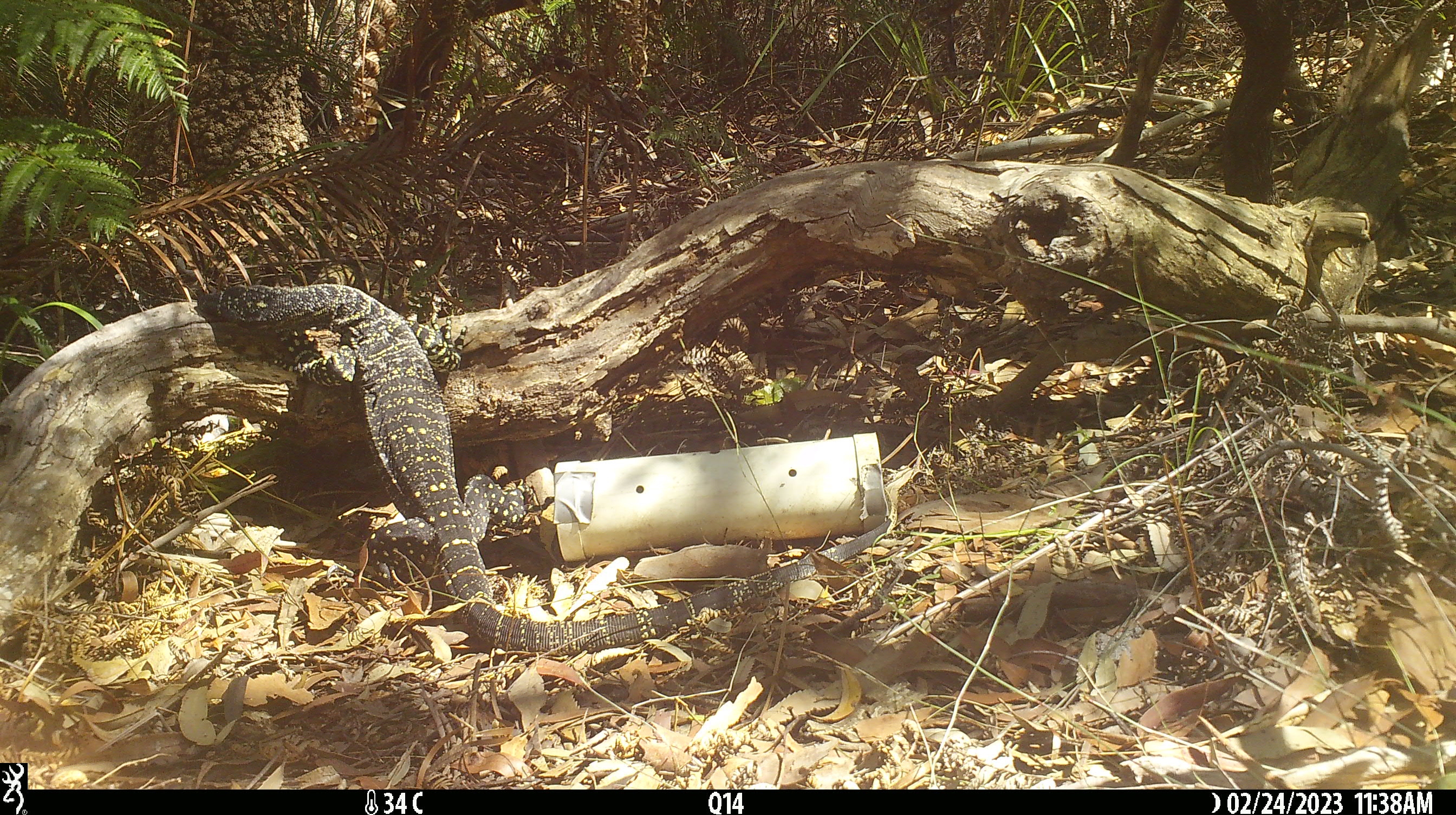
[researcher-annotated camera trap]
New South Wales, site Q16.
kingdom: Animalia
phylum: Chordata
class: Reptilia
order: Squamata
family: Varanidae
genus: Varanus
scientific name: Varanus varius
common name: lace monitor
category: goanna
Goanna (lace monitor) (Varanus varius).